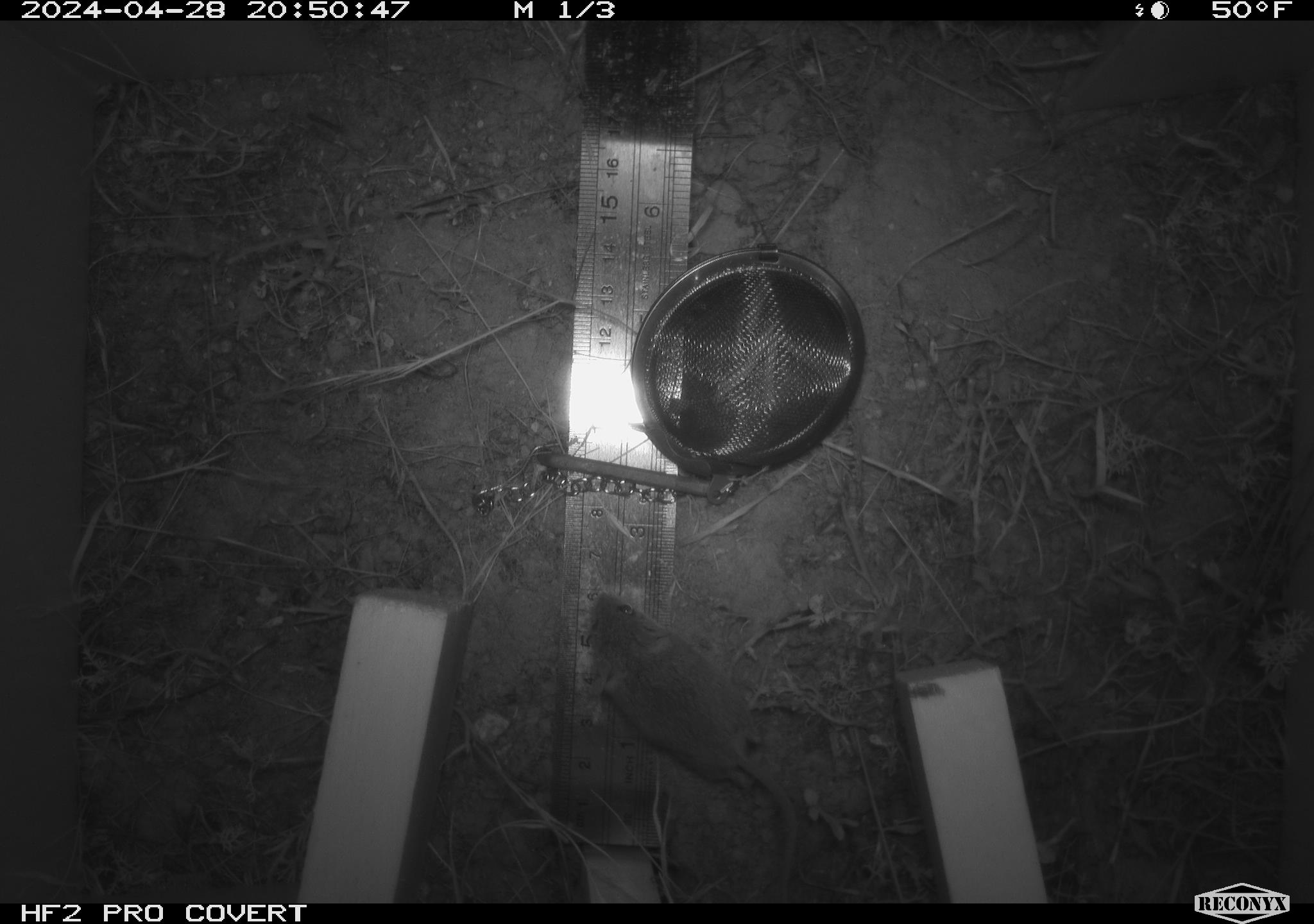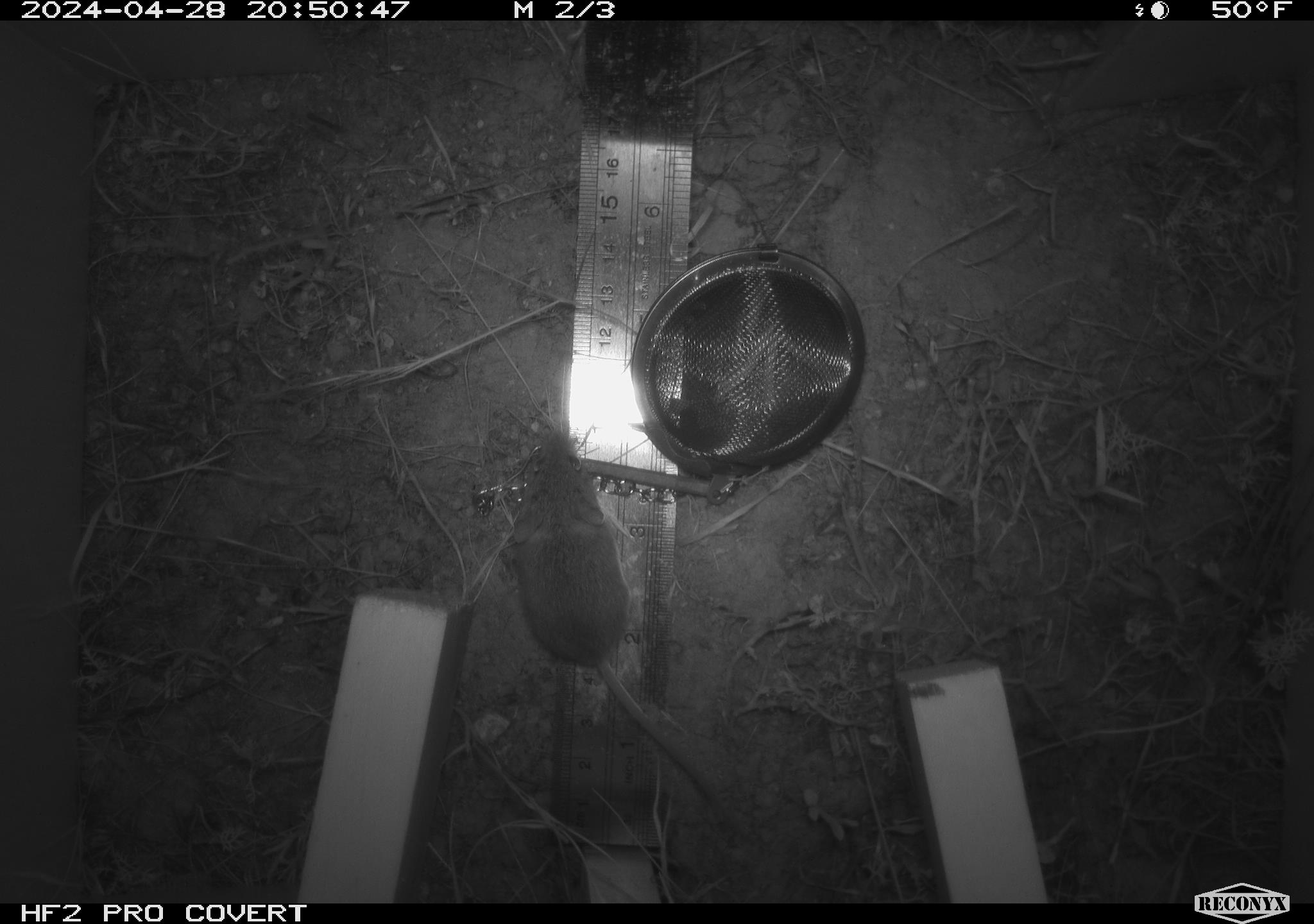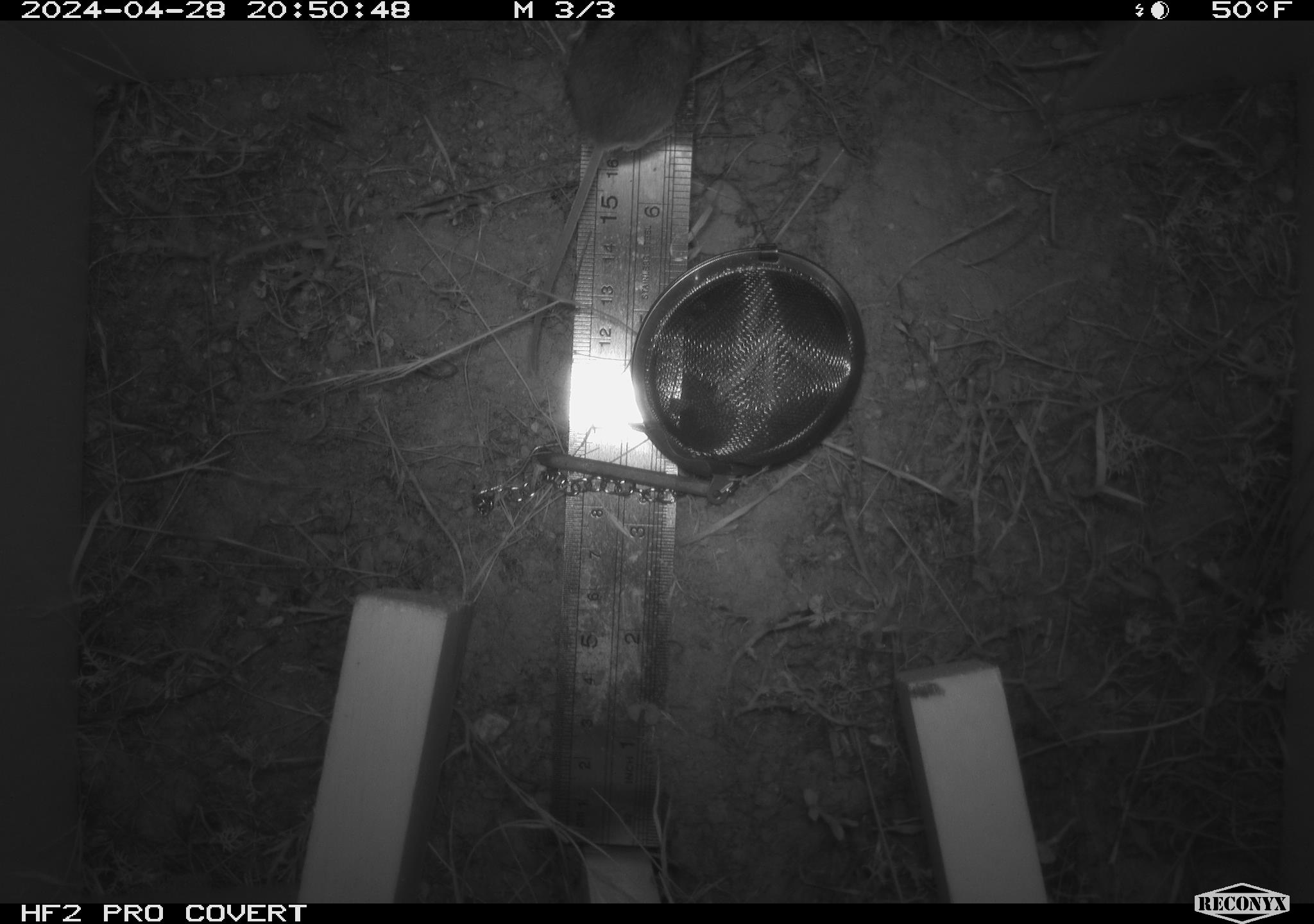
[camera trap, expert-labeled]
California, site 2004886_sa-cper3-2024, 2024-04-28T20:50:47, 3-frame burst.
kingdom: Animalia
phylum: Chordata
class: Mammalia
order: Rodentia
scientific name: Rodentia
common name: rodent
Rodent (Rodentia).